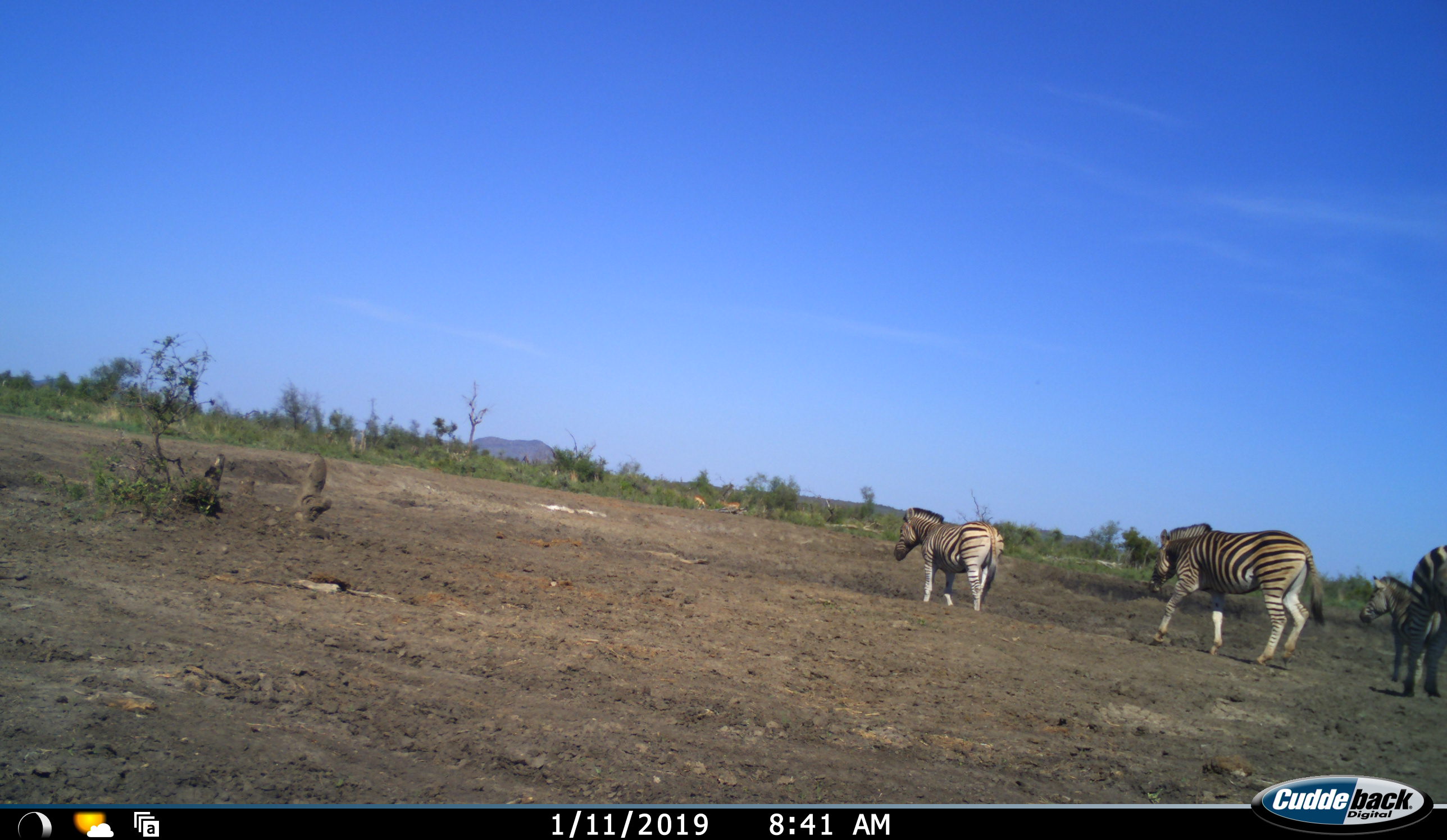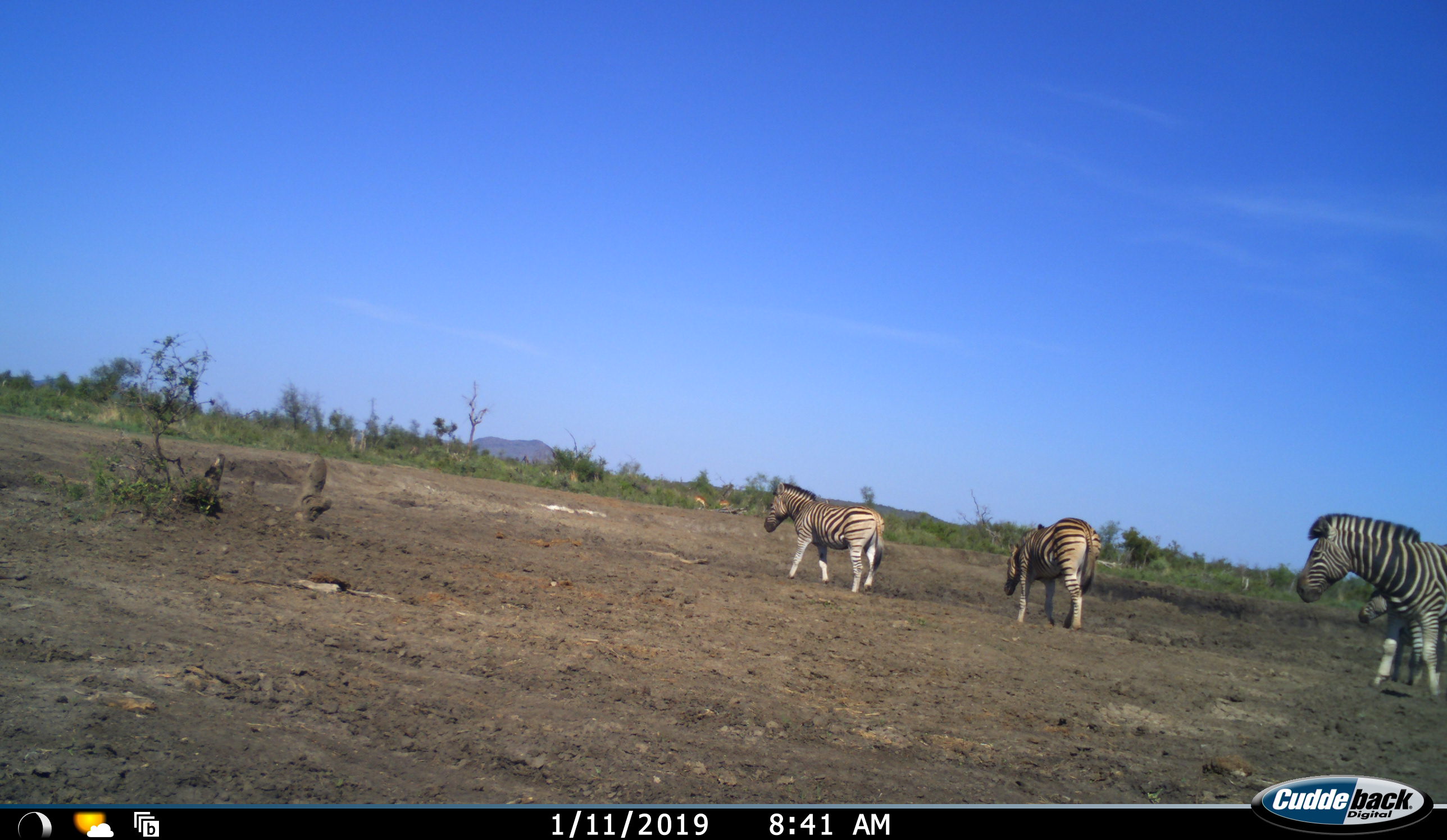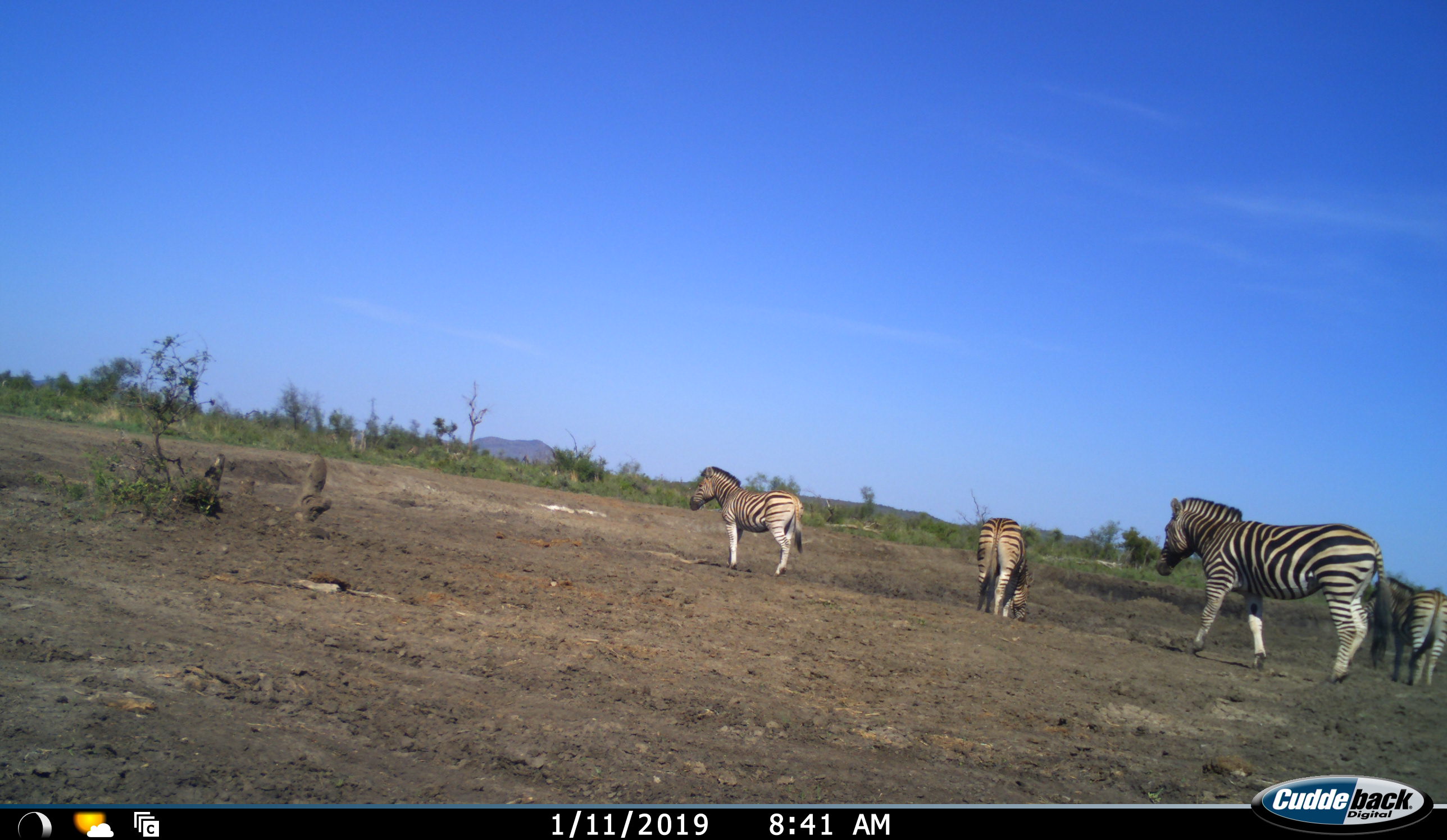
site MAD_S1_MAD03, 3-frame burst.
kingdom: Animalia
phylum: Chordata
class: Mammalia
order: Perissodactyla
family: Equidae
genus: Equus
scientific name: Equus quagga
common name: plains zebra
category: zebraplains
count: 4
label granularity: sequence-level